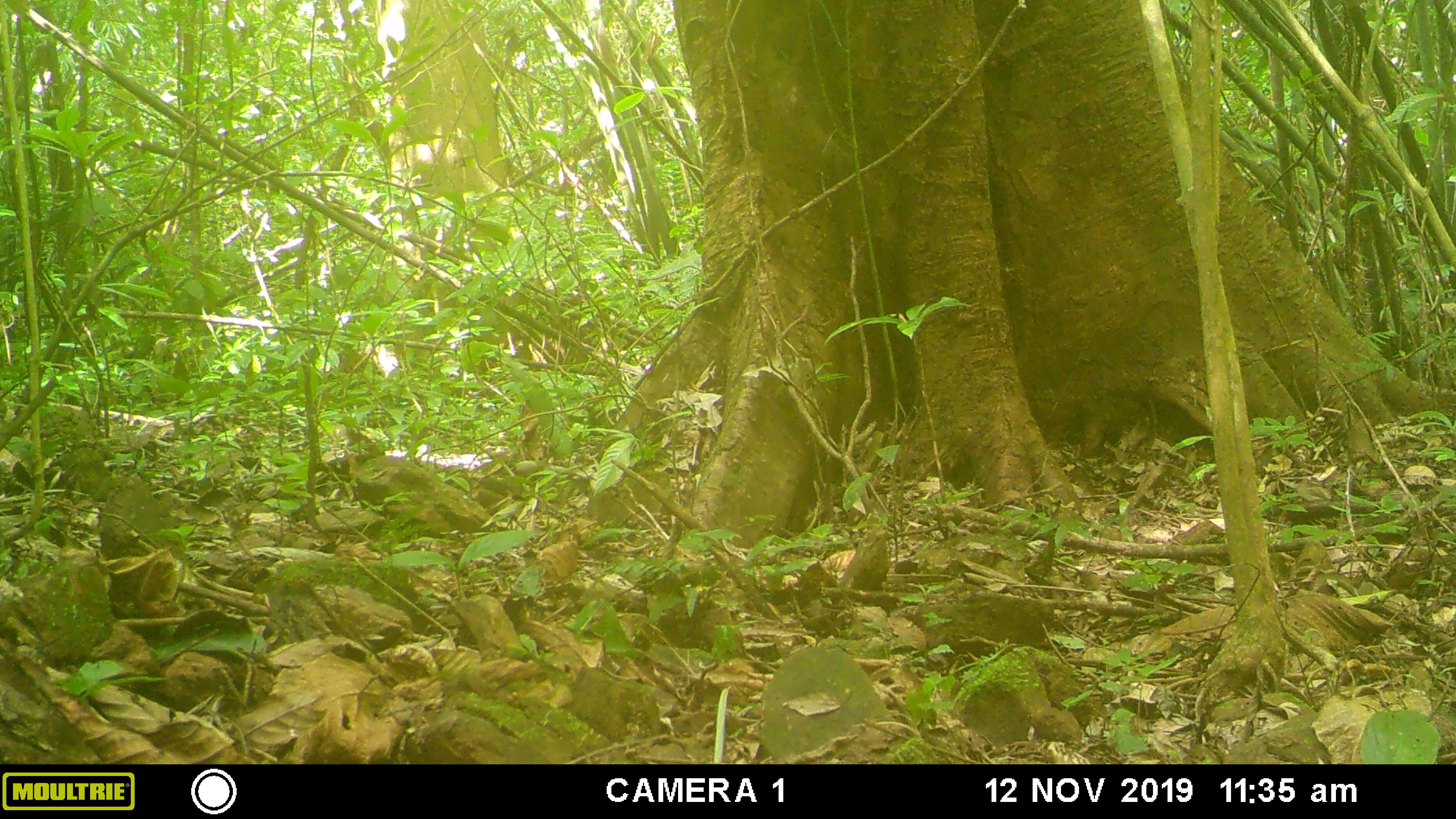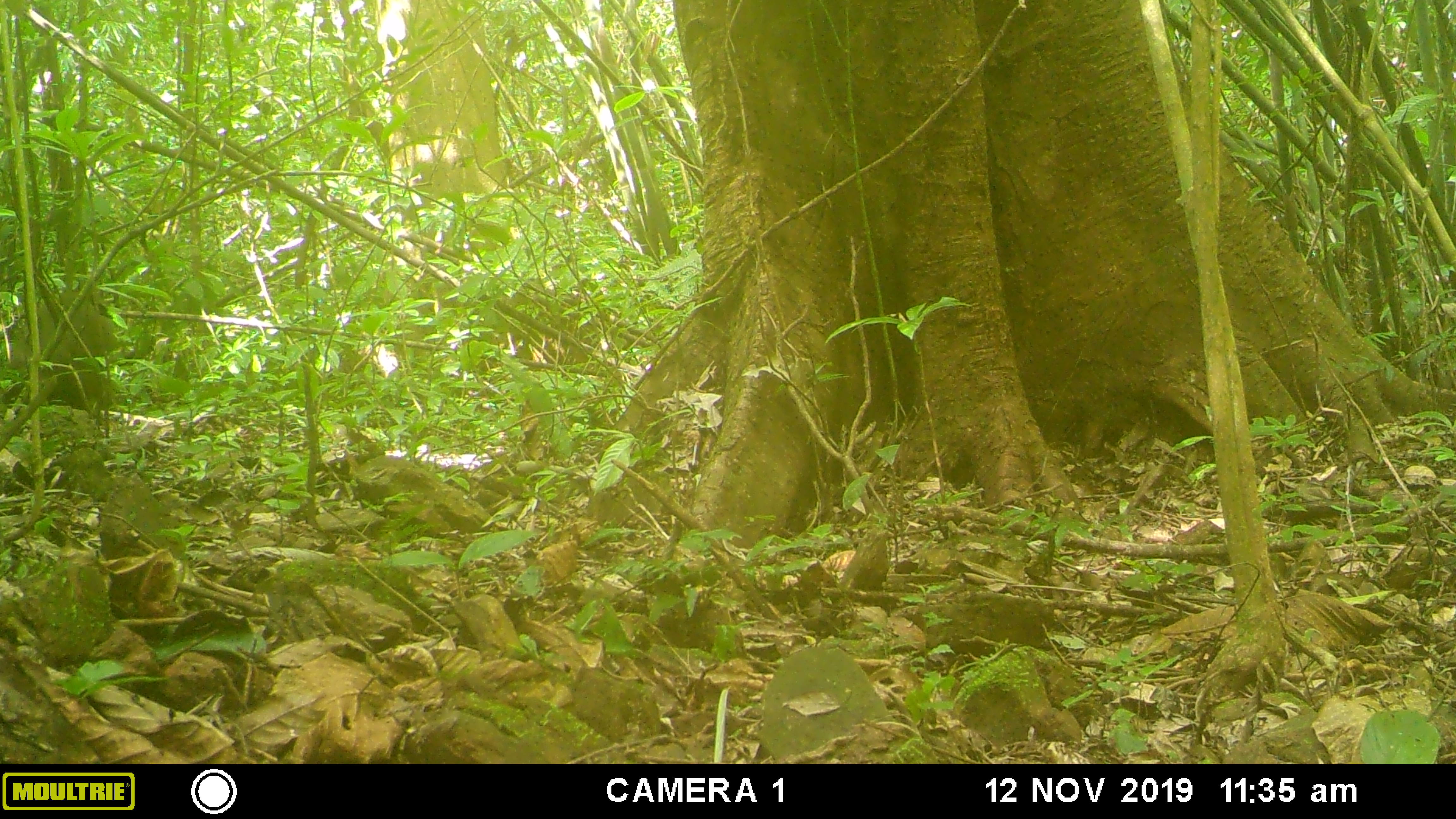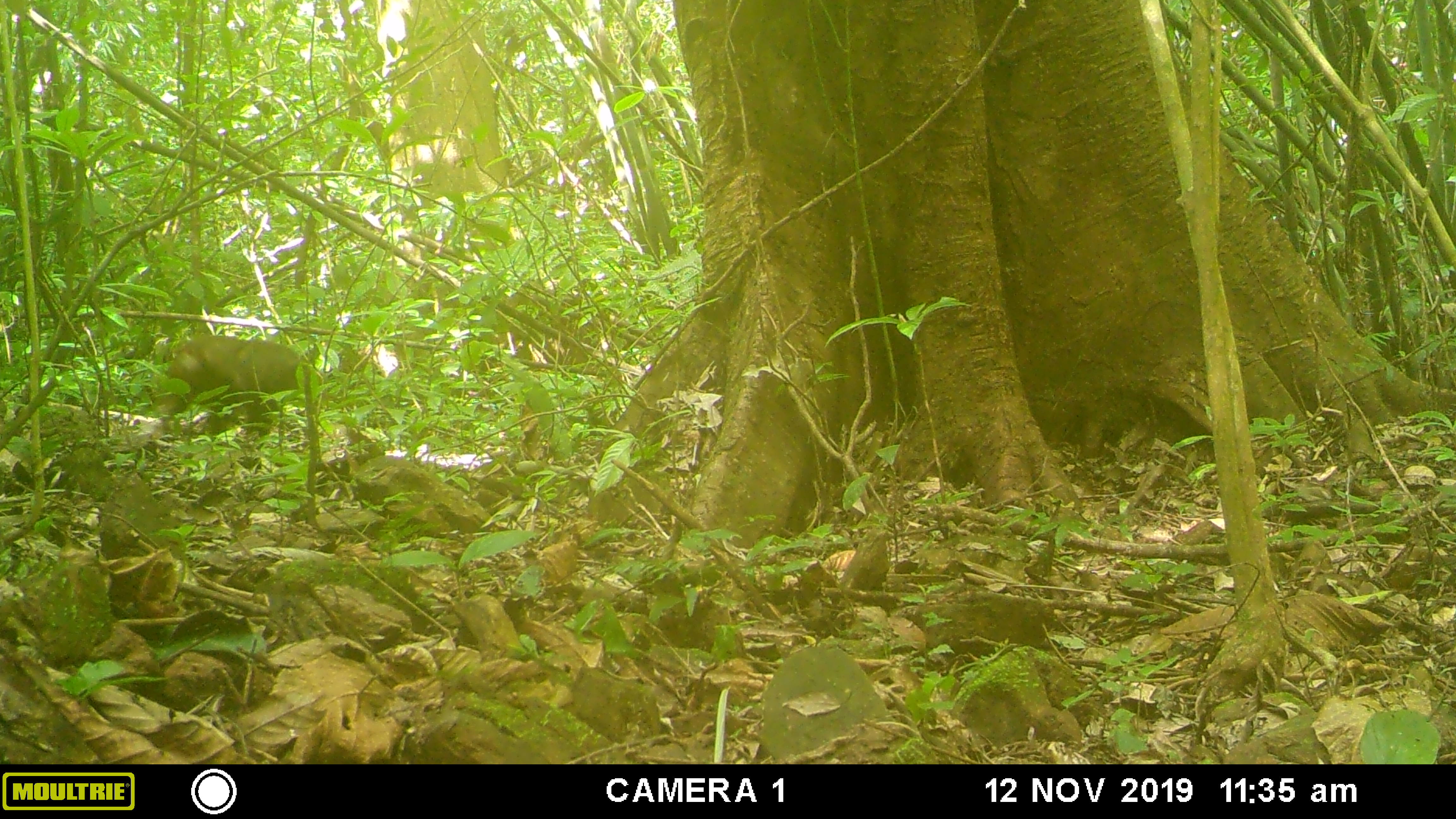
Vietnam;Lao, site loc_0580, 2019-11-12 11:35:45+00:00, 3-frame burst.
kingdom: Animalia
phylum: Chordata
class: Mammalia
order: Primates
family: Cercopithecidae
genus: Macaca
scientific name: Macaca arctoides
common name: stump-tailed macaque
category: stump tailed macaque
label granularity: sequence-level